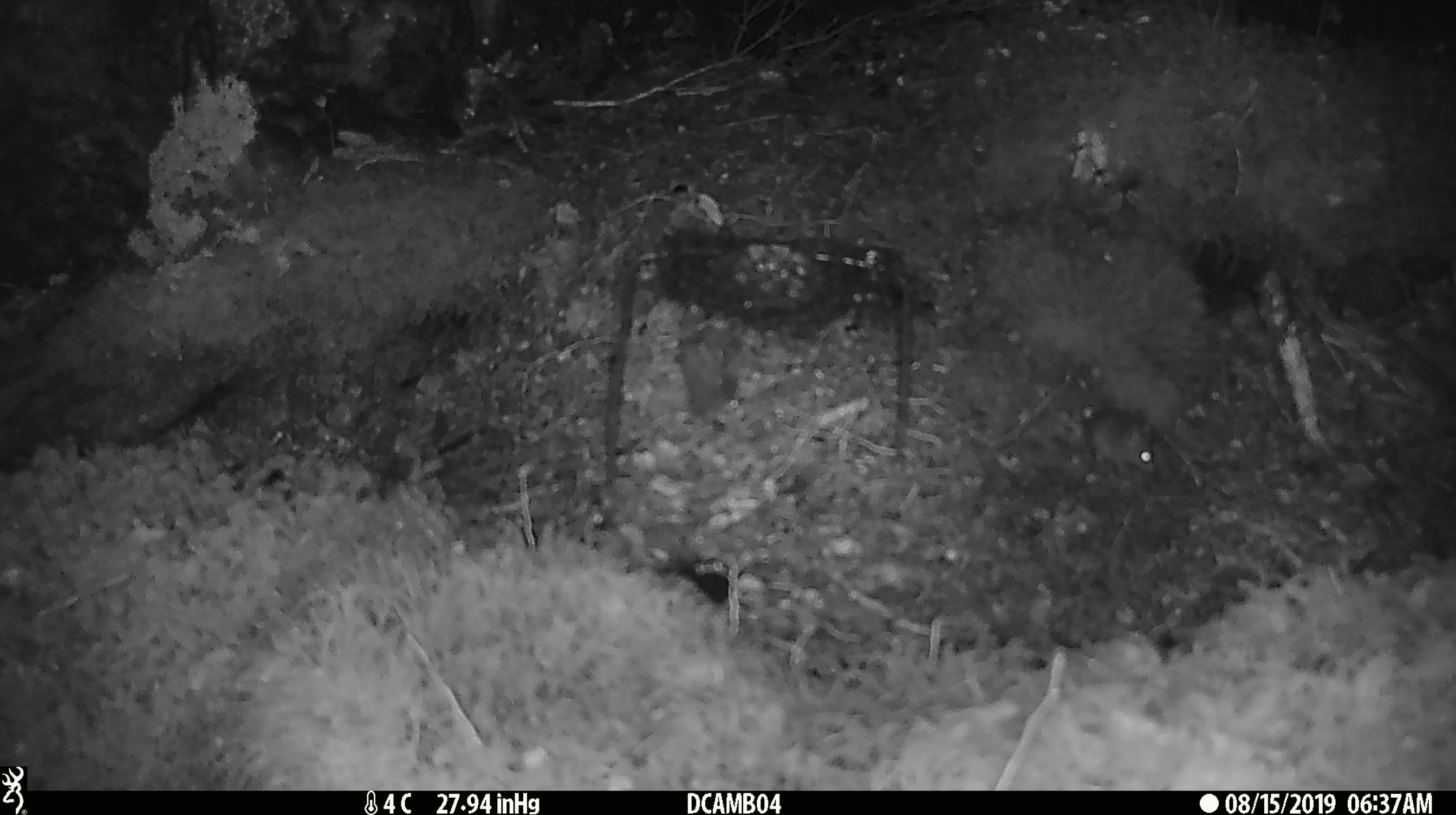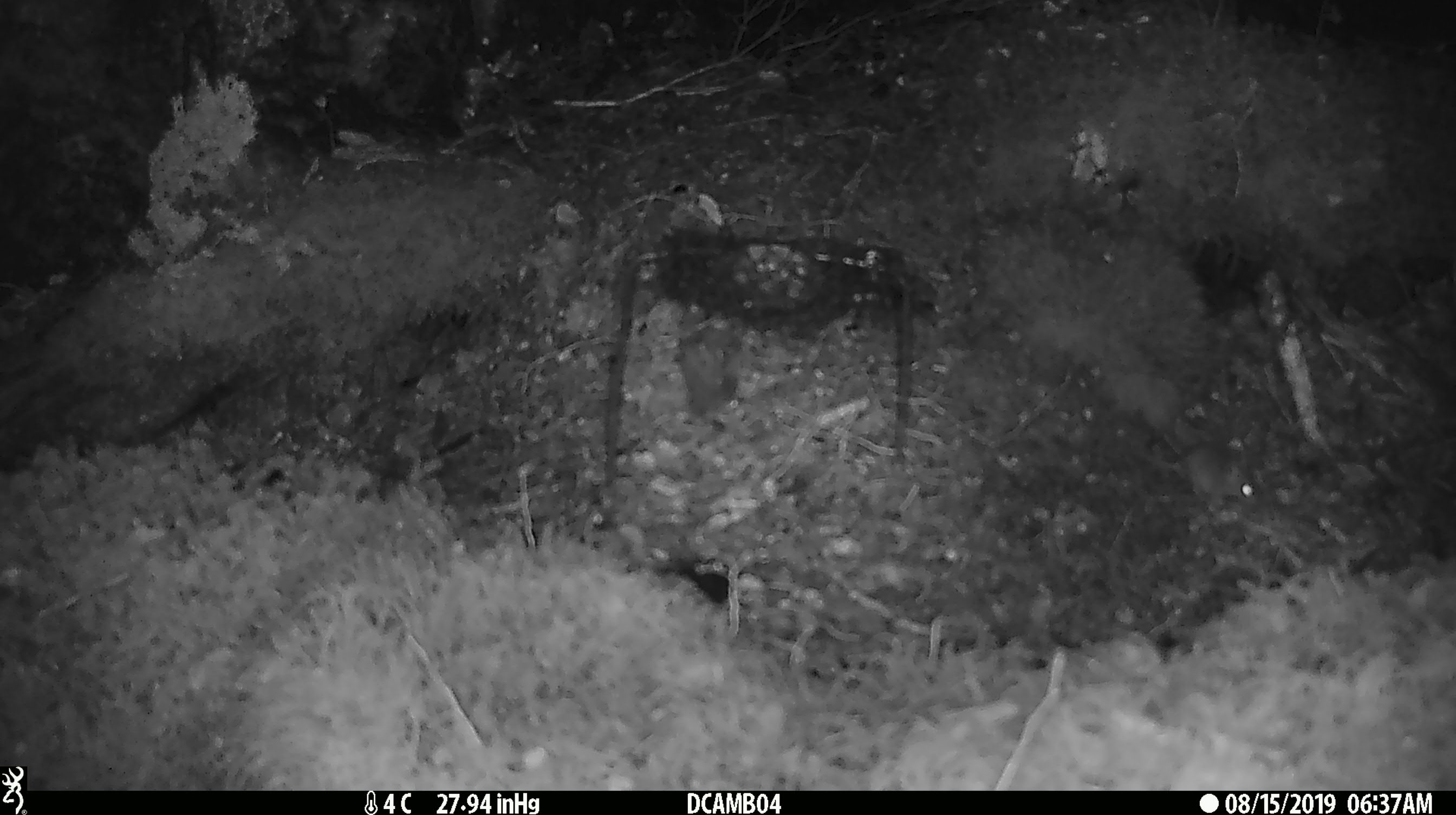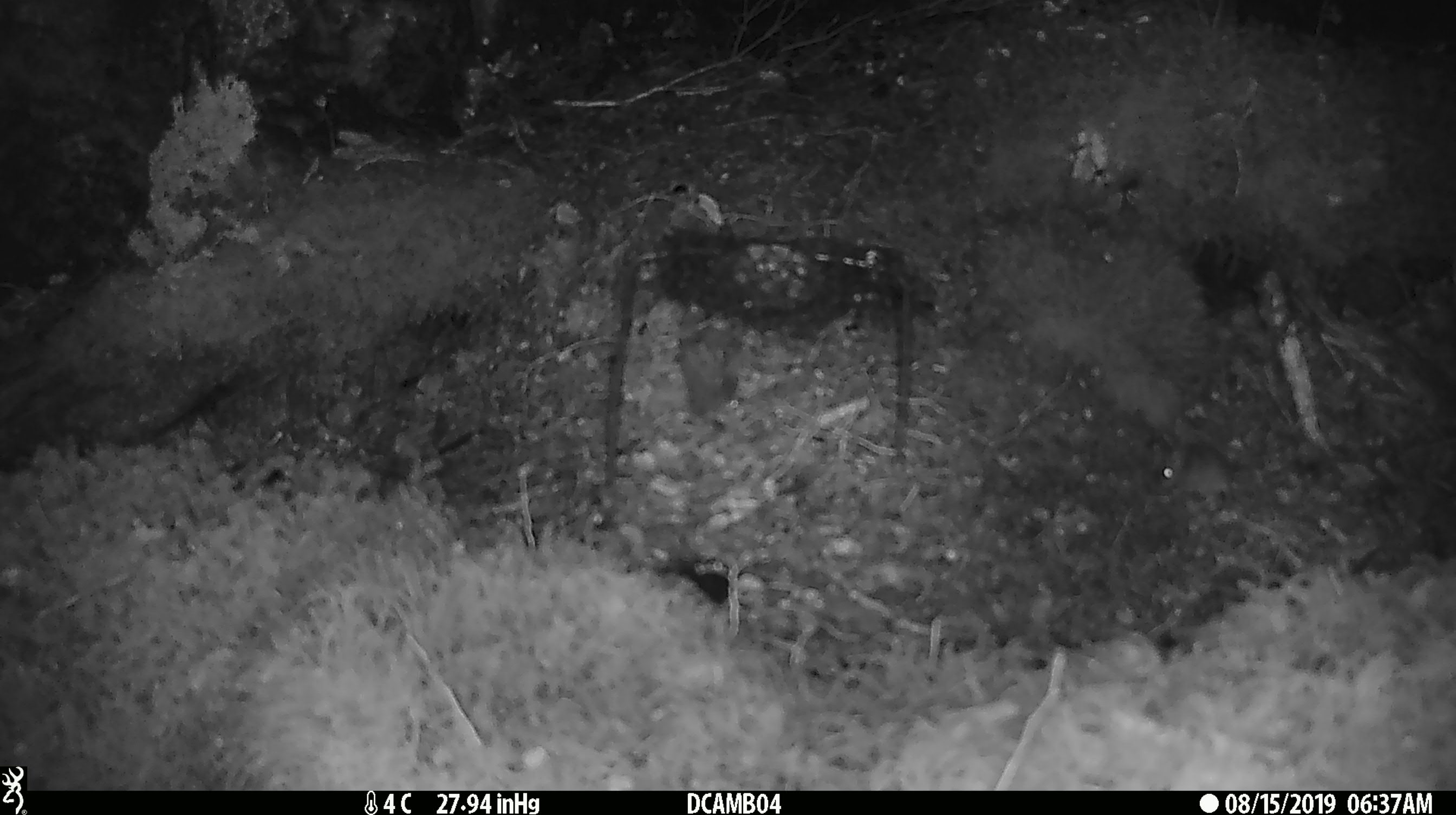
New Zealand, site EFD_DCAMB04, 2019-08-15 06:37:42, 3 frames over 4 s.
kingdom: Animalia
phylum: Chordata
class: Mammalia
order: Rodentia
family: Muridae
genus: Mus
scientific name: Mus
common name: mouse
Mouse (Mus).